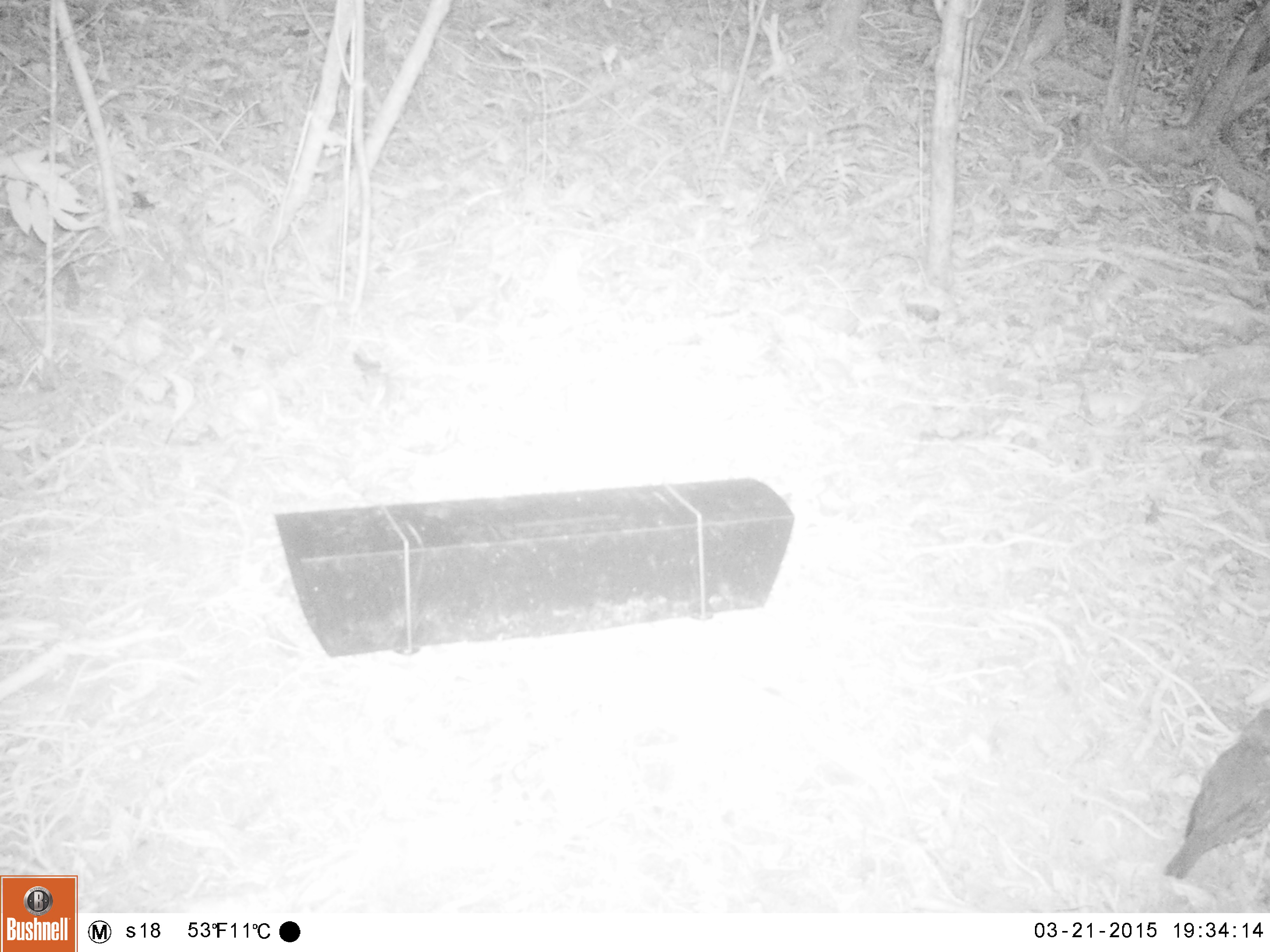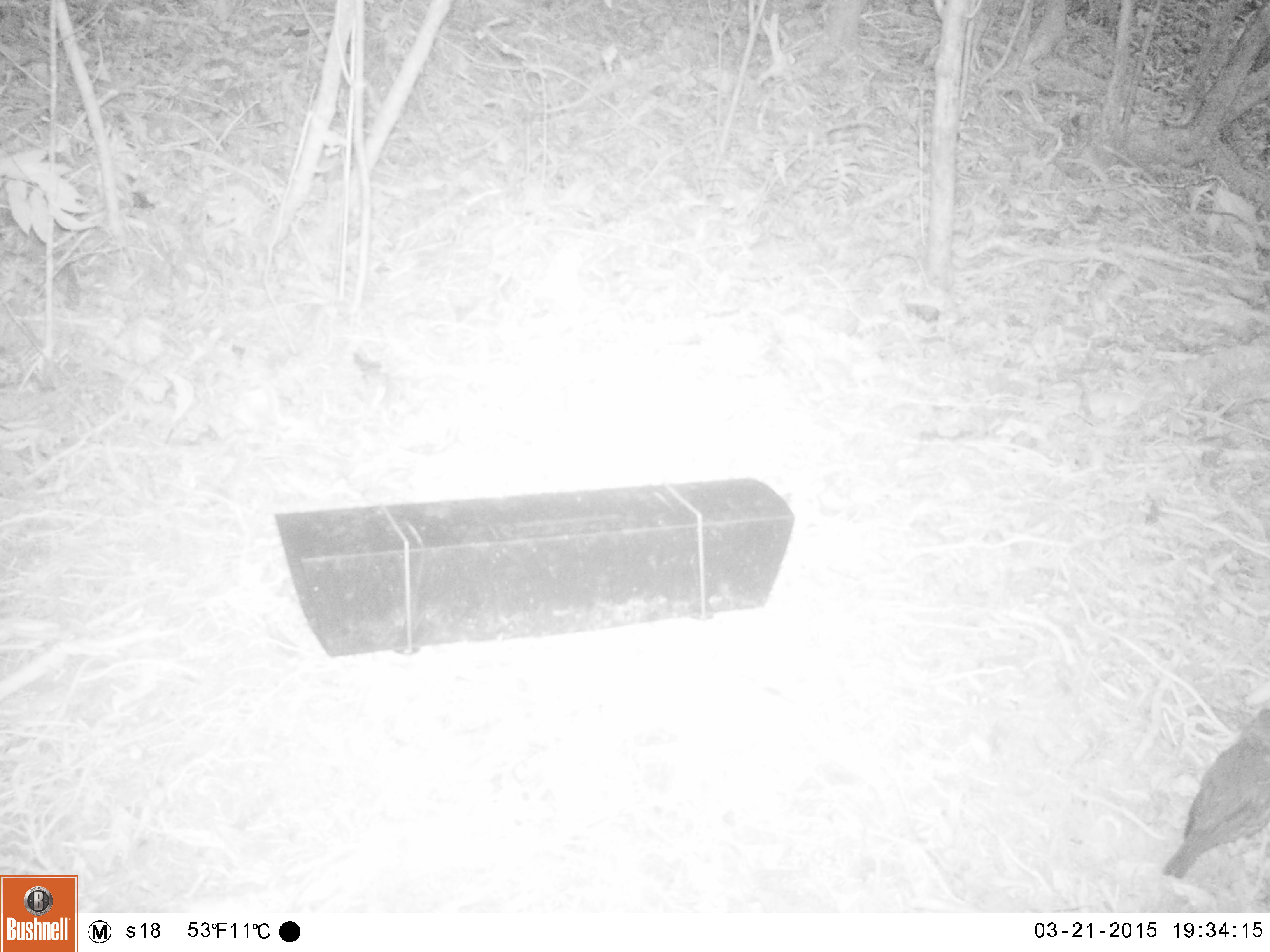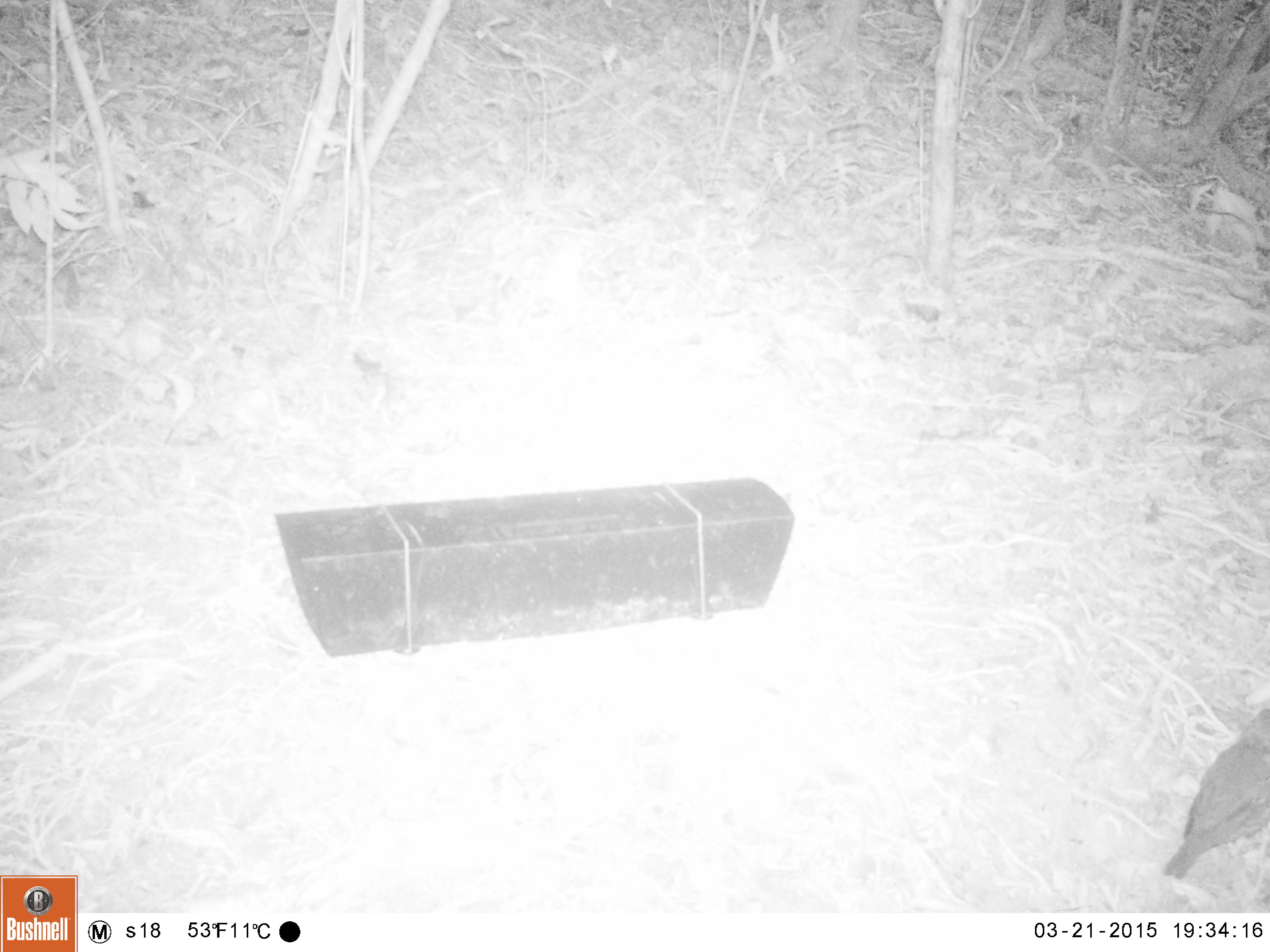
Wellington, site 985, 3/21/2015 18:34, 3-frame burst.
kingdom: Animalia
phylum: Chordata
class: Aves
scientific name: Aves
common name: bird